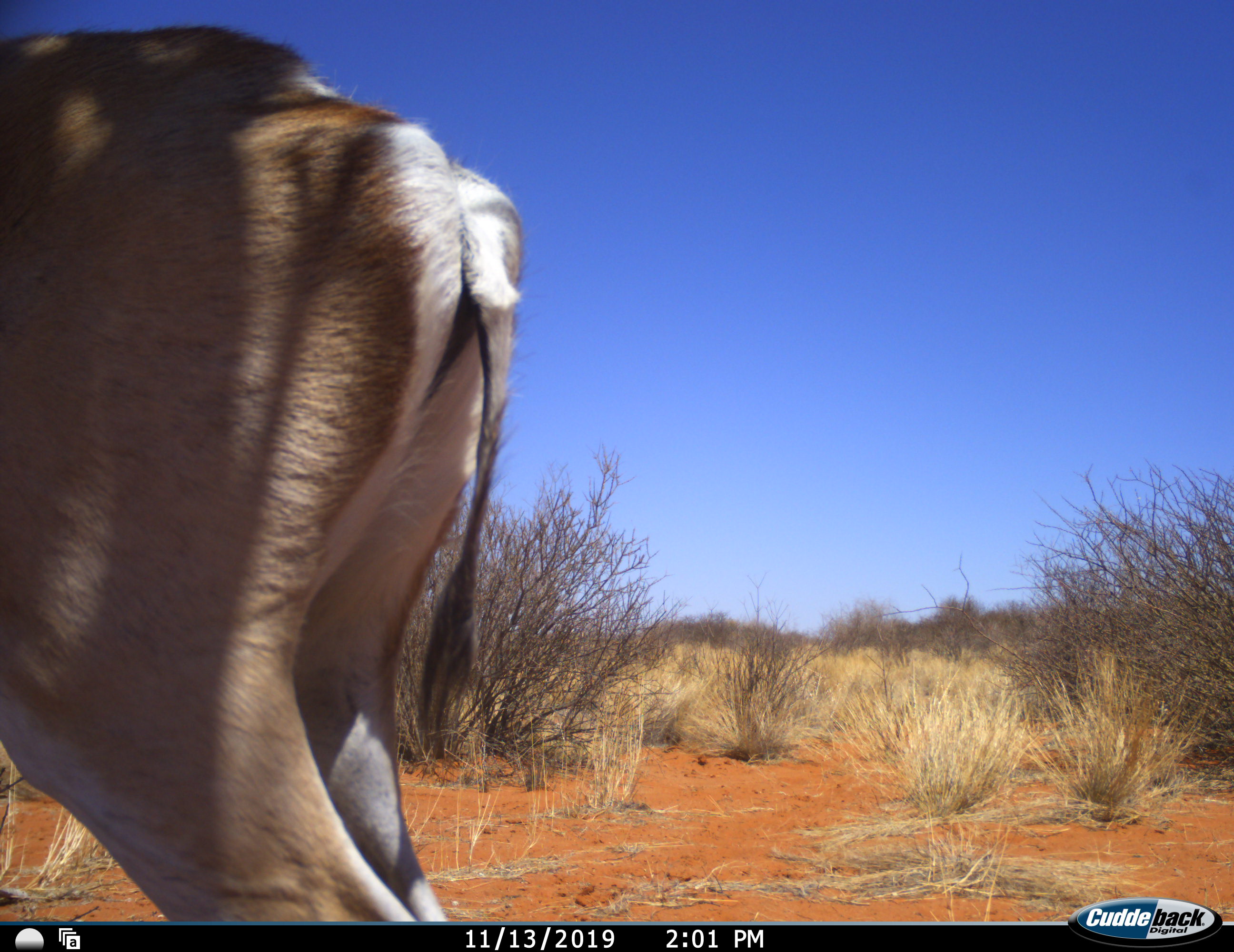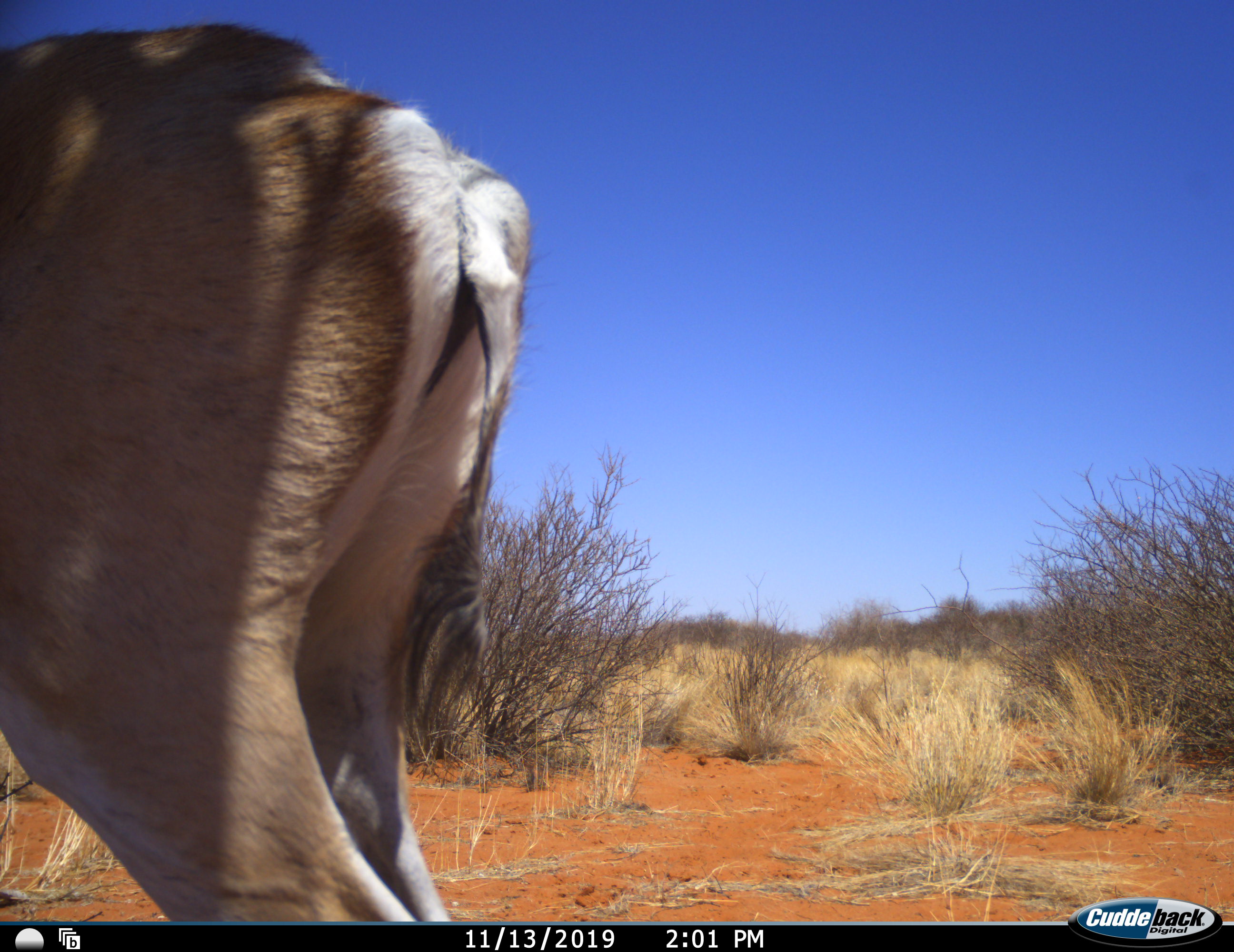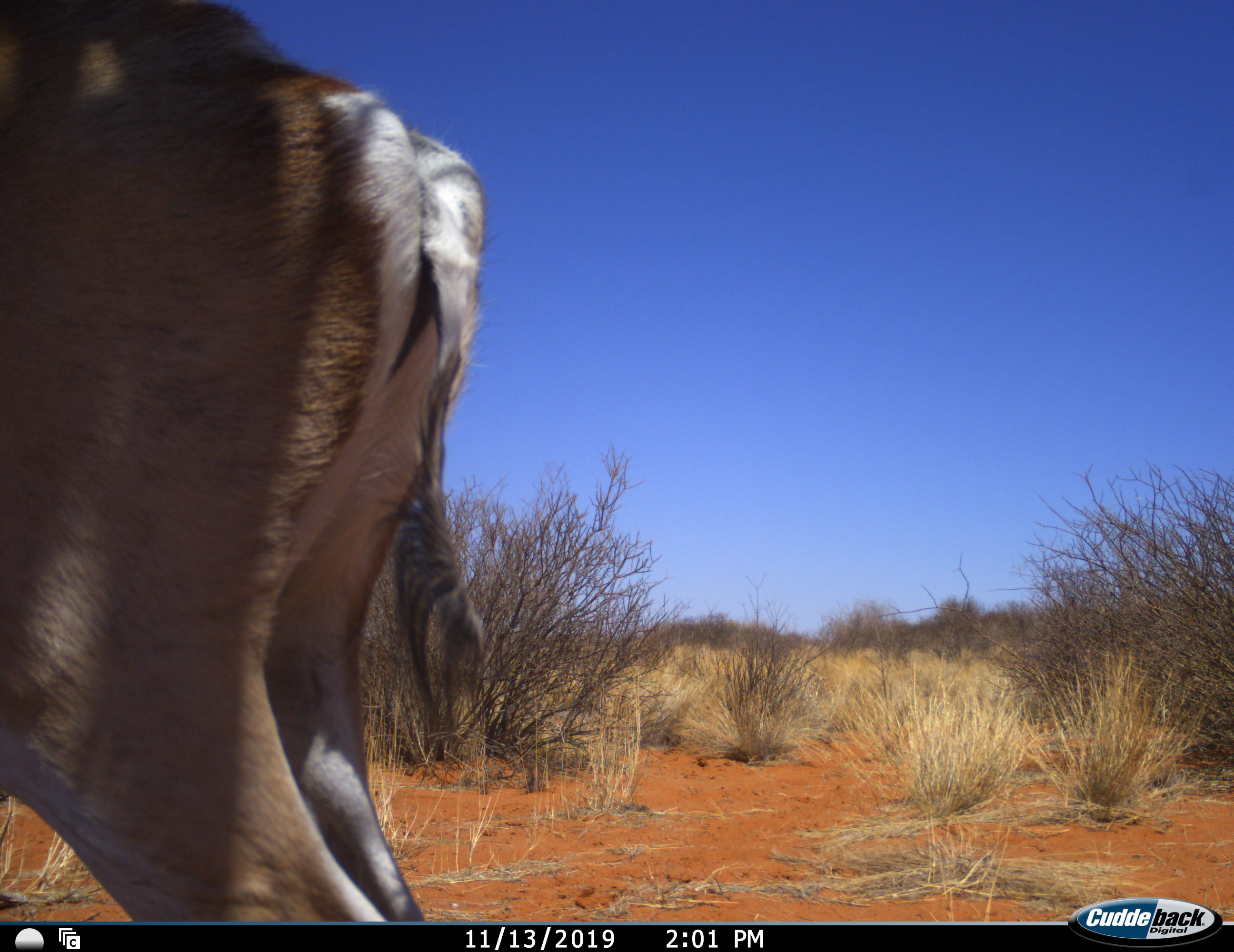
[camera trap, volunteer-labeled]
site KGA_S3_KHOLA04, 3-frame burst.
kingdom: Animalia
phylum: Chordata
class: Mammalia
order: Artiodactyla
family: Bovidae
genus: Antidorcas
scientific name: Antidorcas marsupialis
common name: springbok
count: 1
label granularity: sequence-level